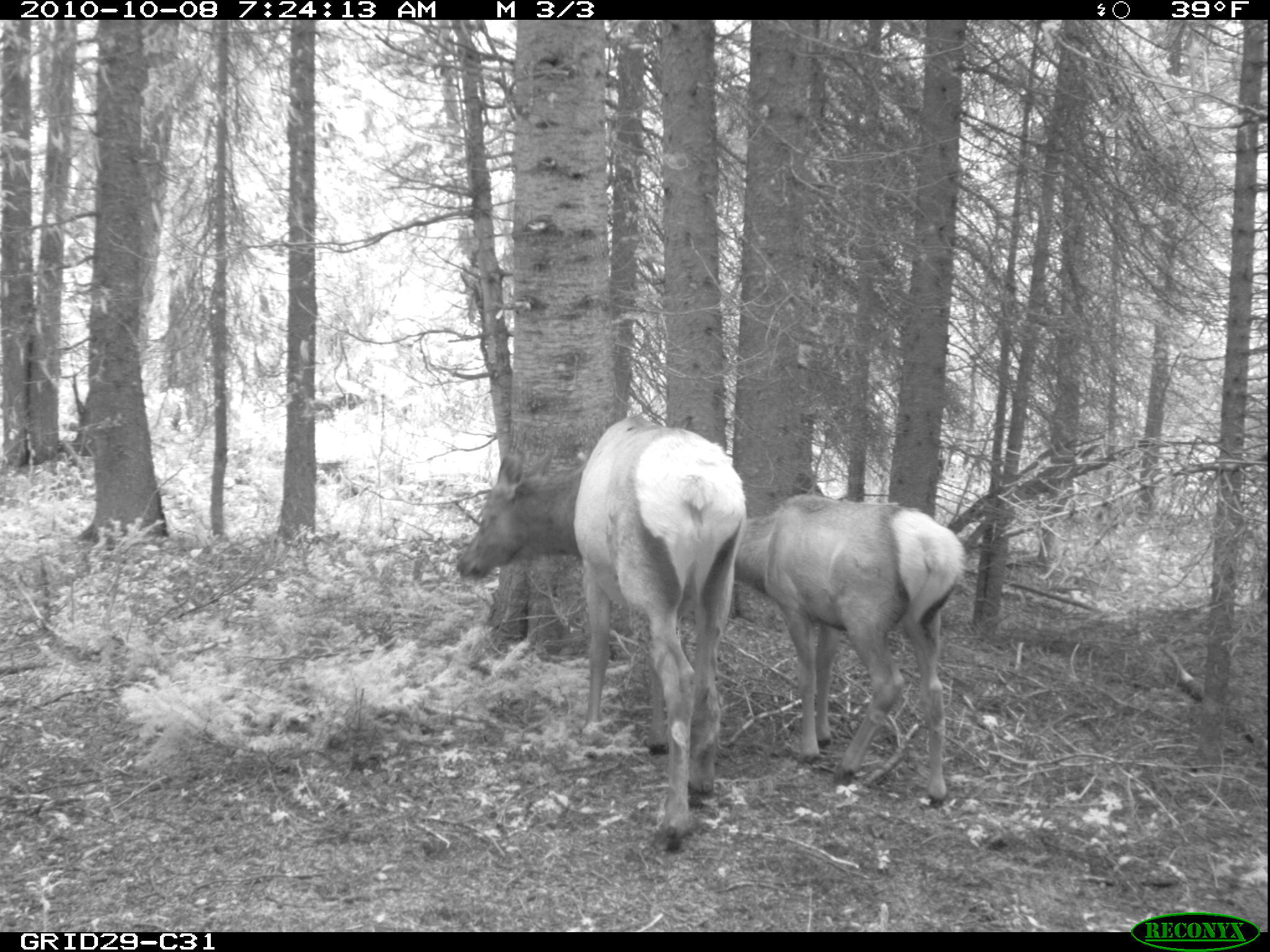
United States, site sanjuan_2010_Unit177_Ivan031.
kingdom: Animalia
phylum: Chordata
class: Mammalia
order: Artiodactyla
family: Cervidae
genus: Cervus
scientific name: Cervus elaphus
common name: red deer